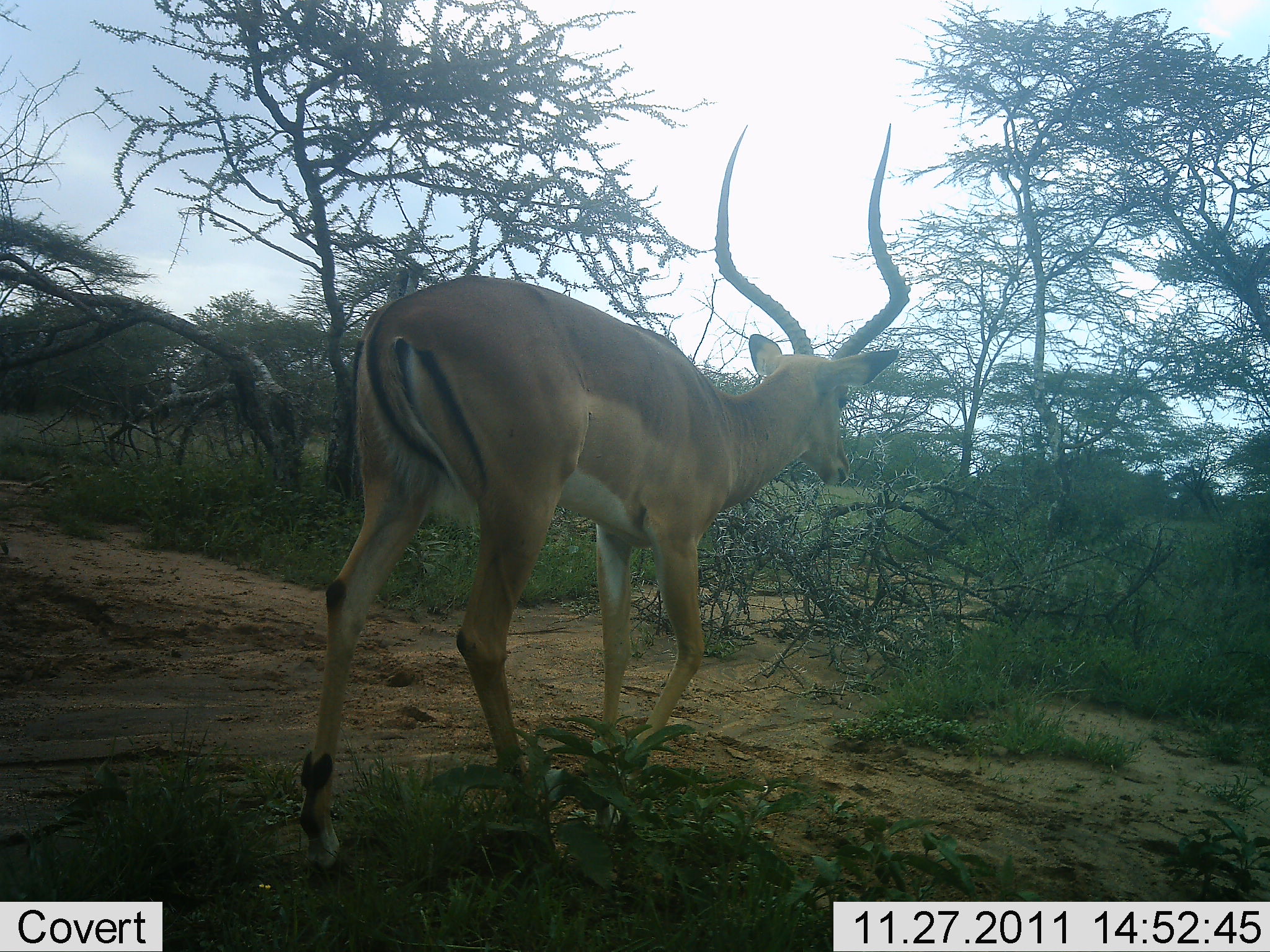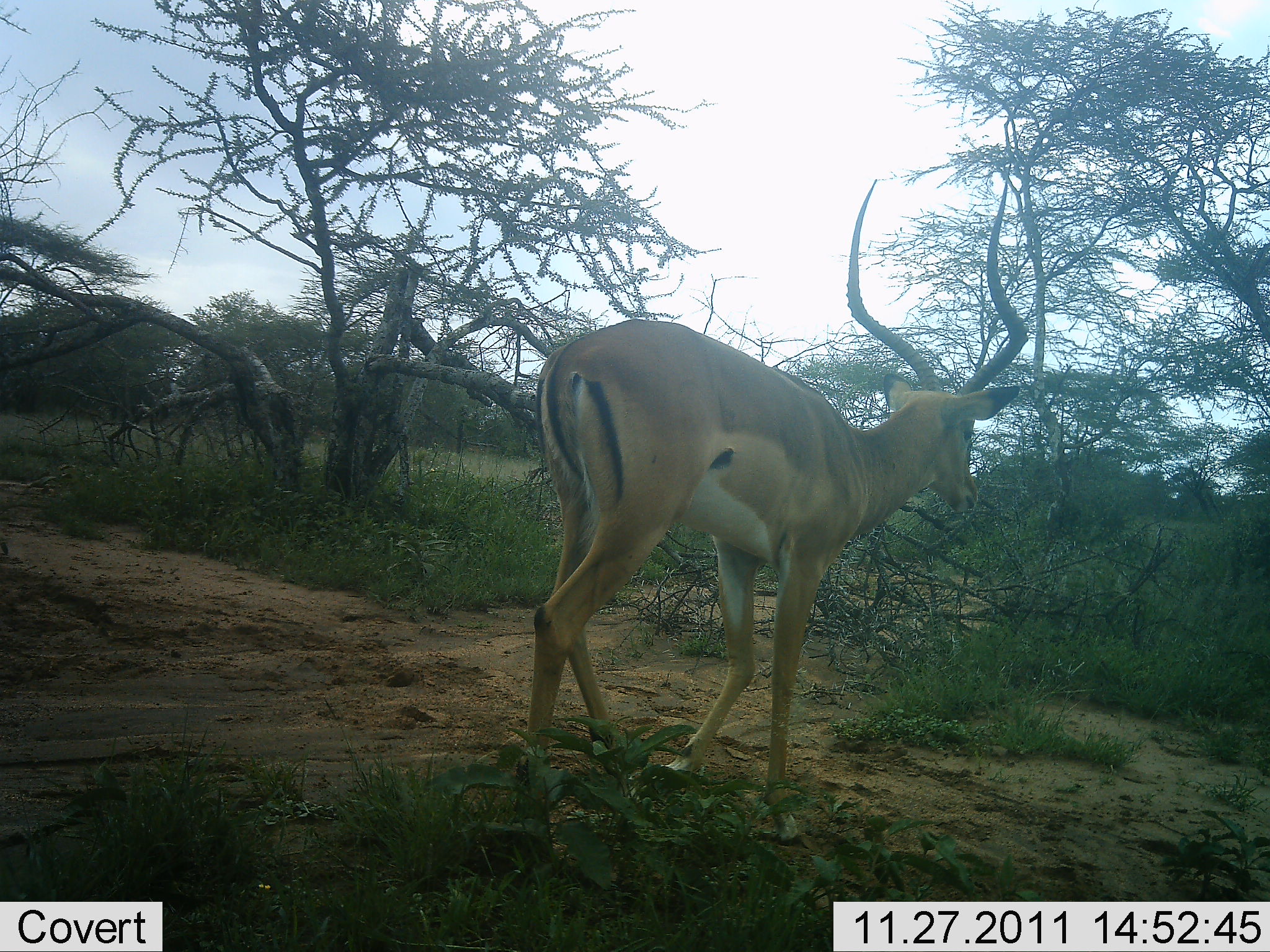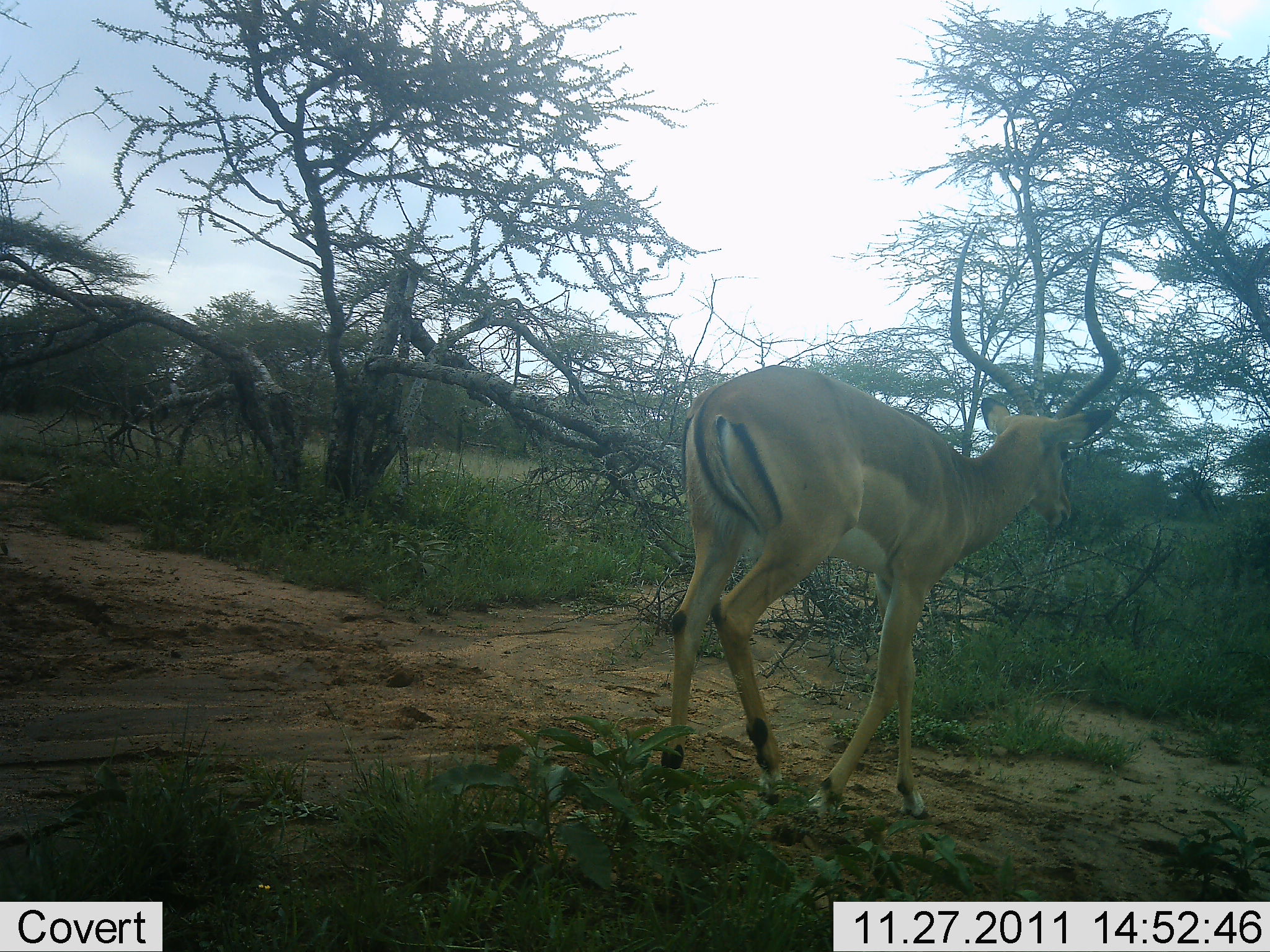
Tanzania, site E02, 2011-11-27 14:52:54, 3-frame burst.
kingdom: Animalia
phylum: Chordata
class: Mammalia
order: Artiodactyla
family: Bovidae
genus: Aepyceros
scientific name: Aepyceros melampus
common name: impala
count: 1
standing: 18%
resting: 0%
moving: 91%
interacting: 0%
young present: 0%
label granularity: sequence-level